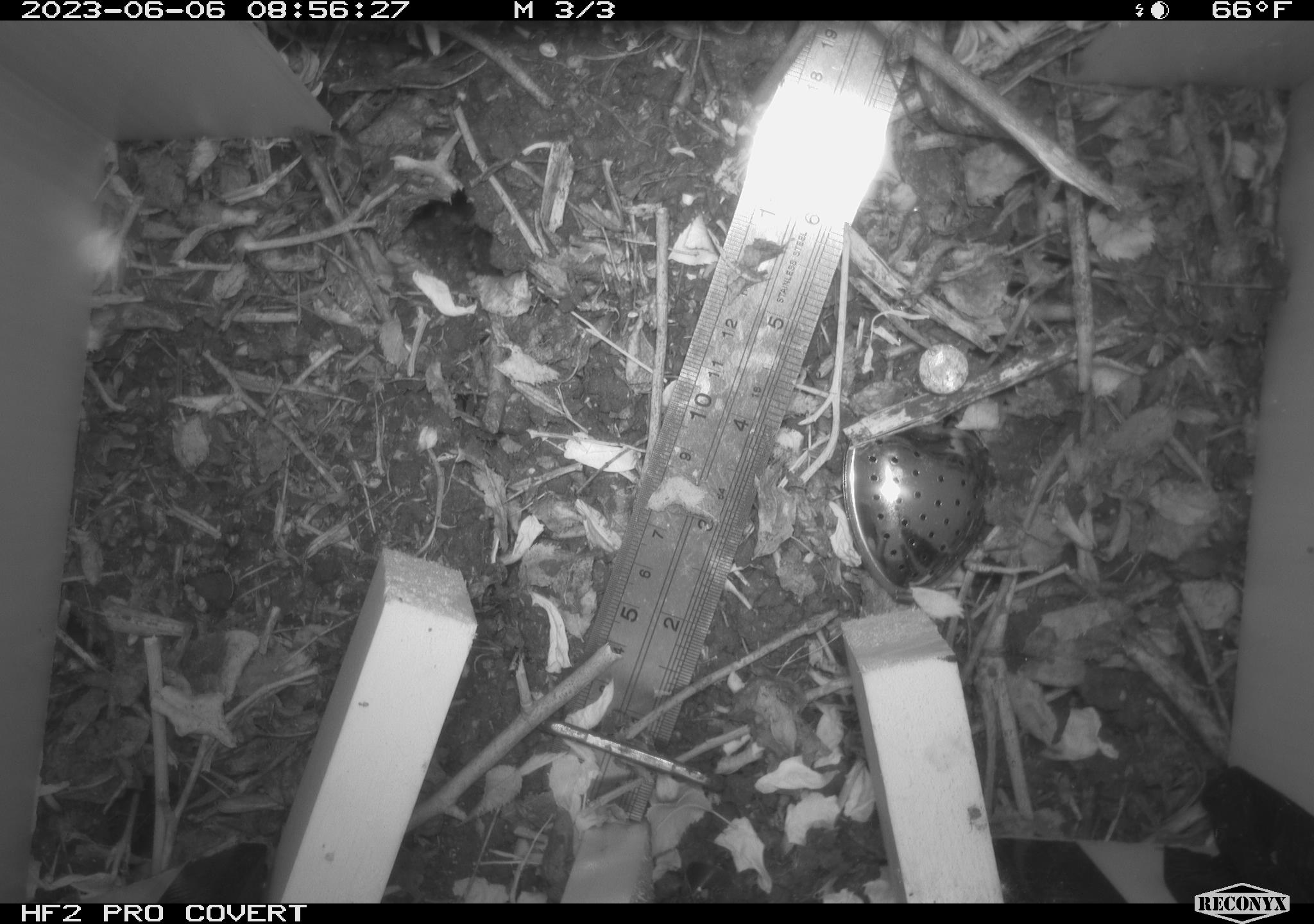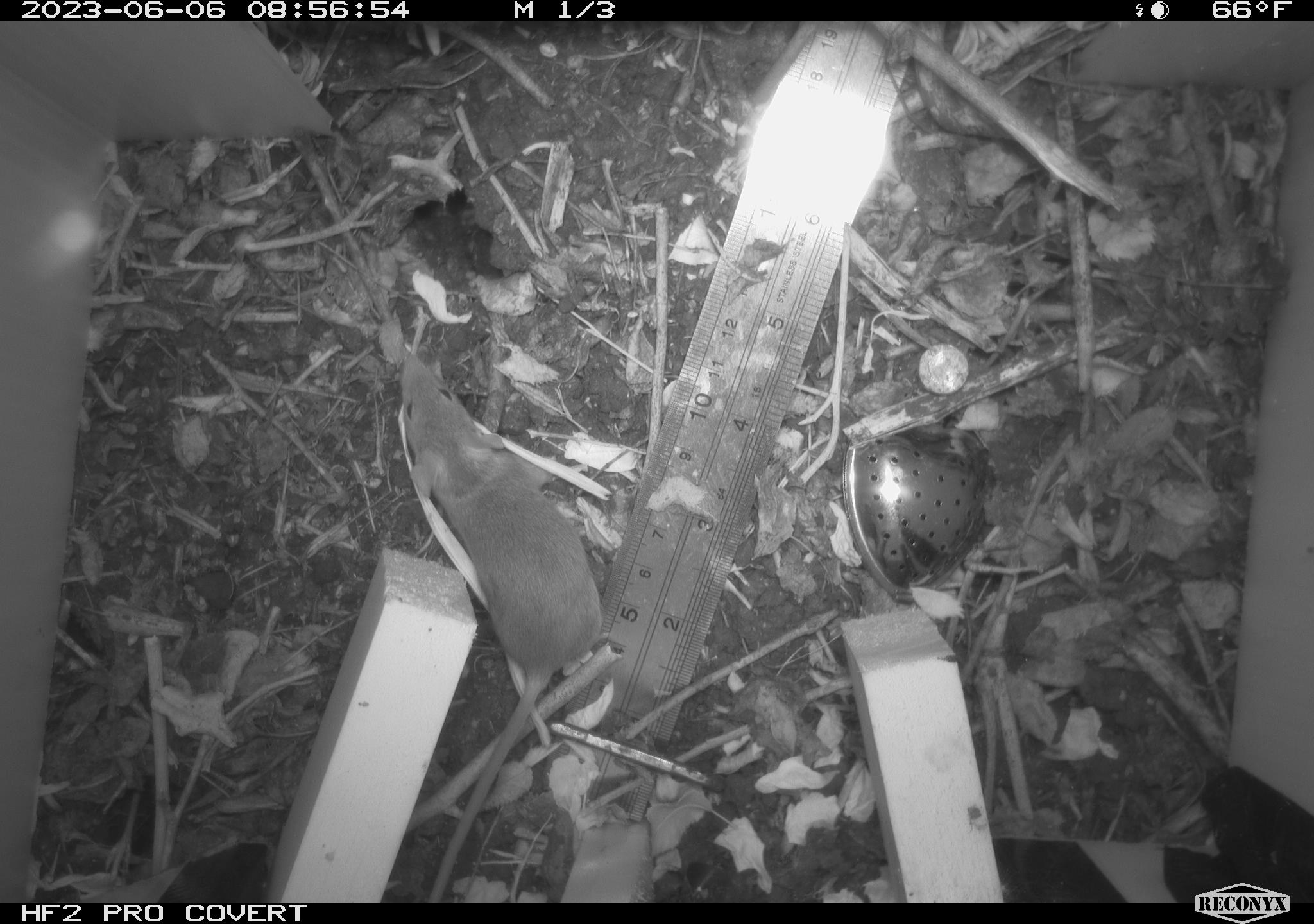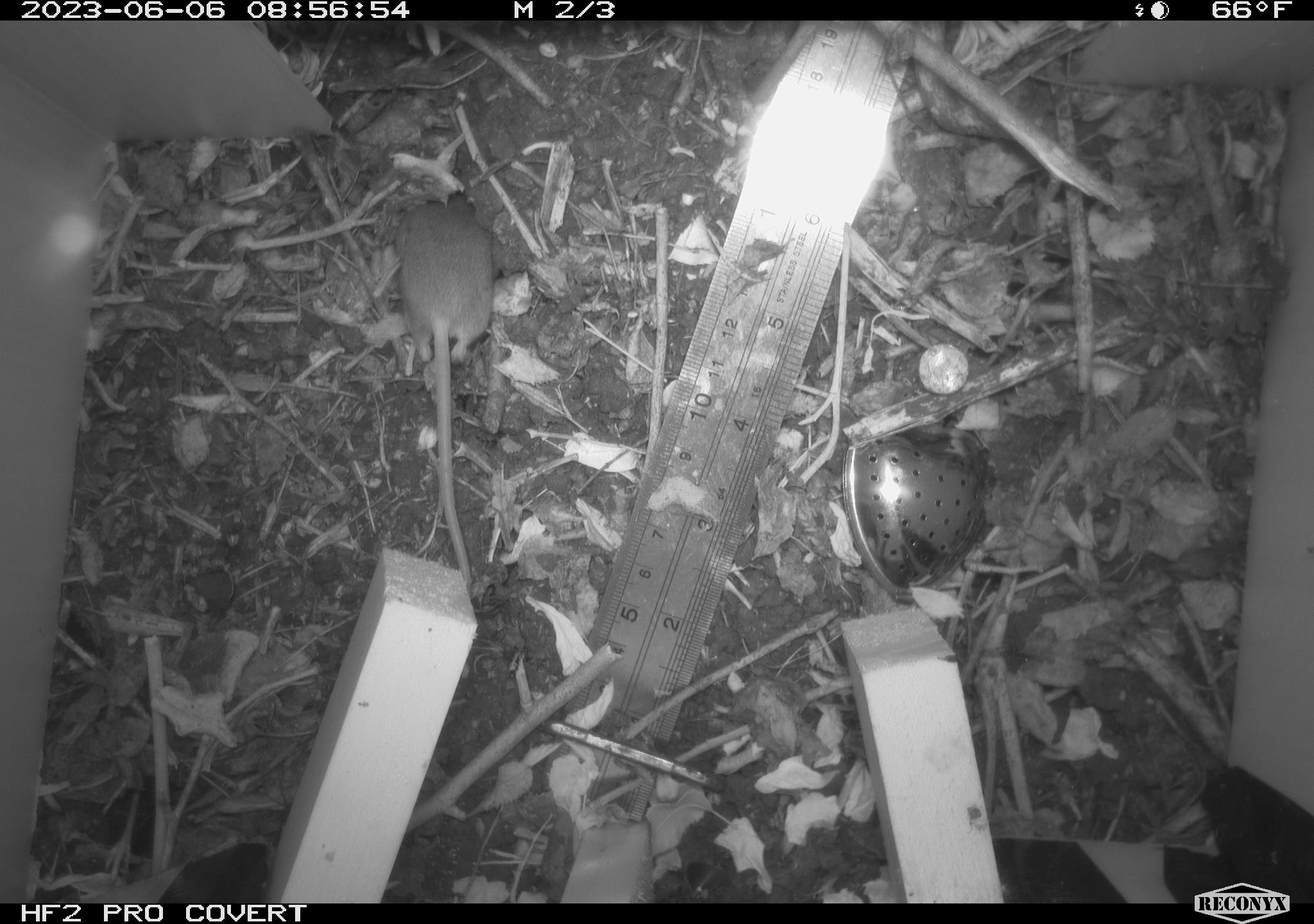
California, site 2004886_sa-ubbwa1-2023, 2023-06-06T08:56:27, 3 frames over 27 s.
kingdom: Animalia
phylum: Chordata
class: Mammalia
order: Rodentia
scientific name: Rodentia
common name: rodent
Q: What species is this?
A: Rodent (Rodentia).